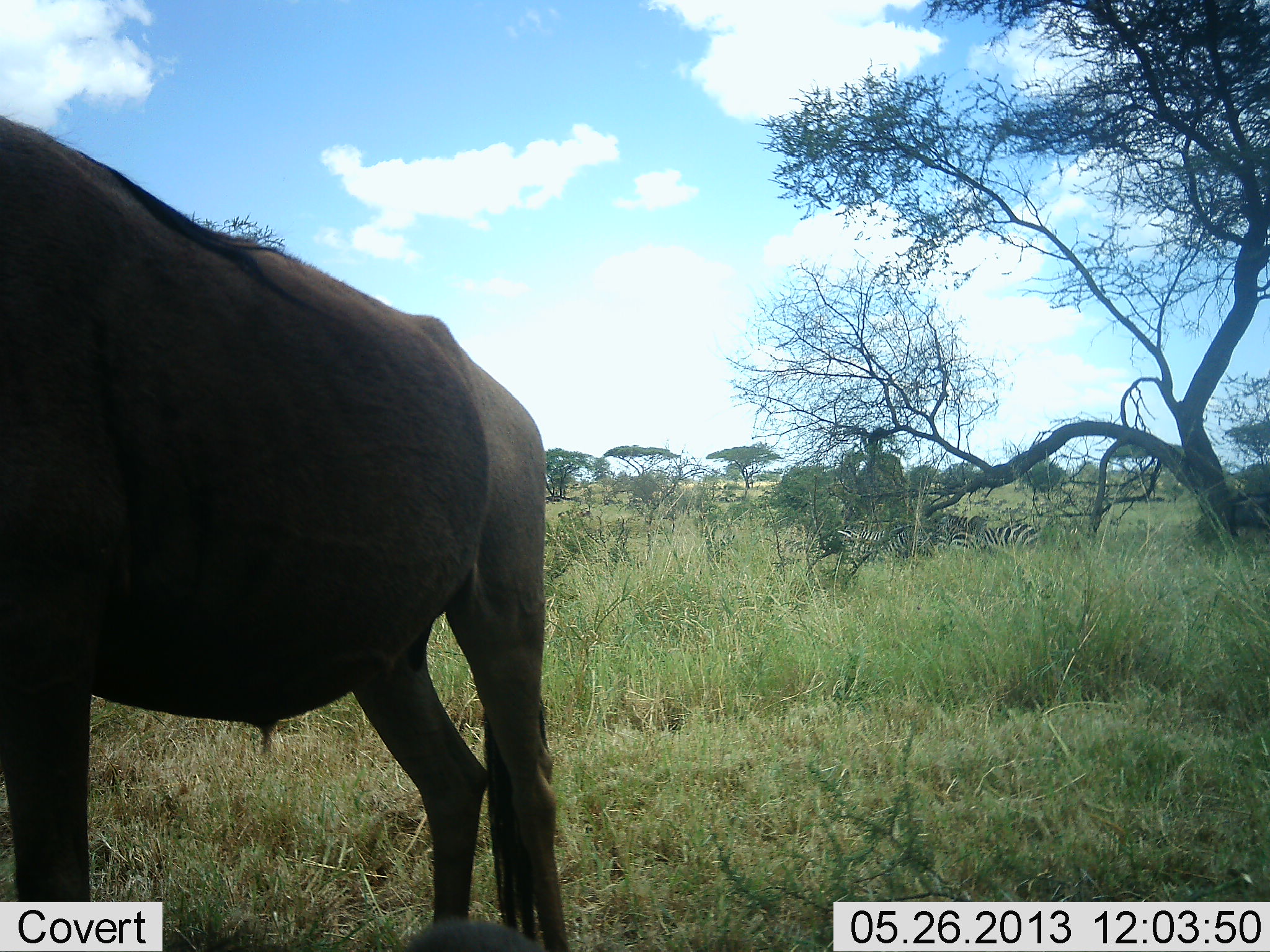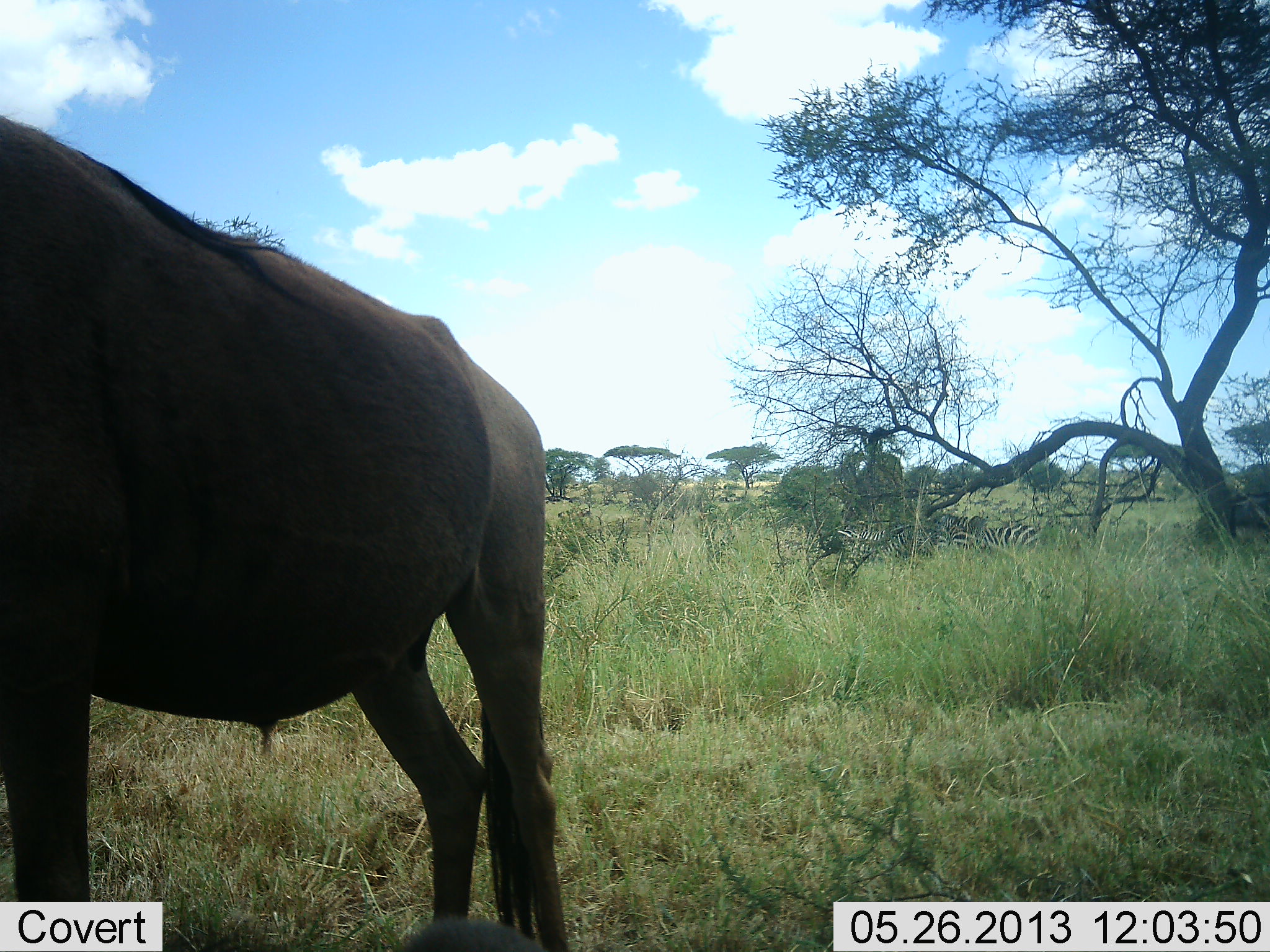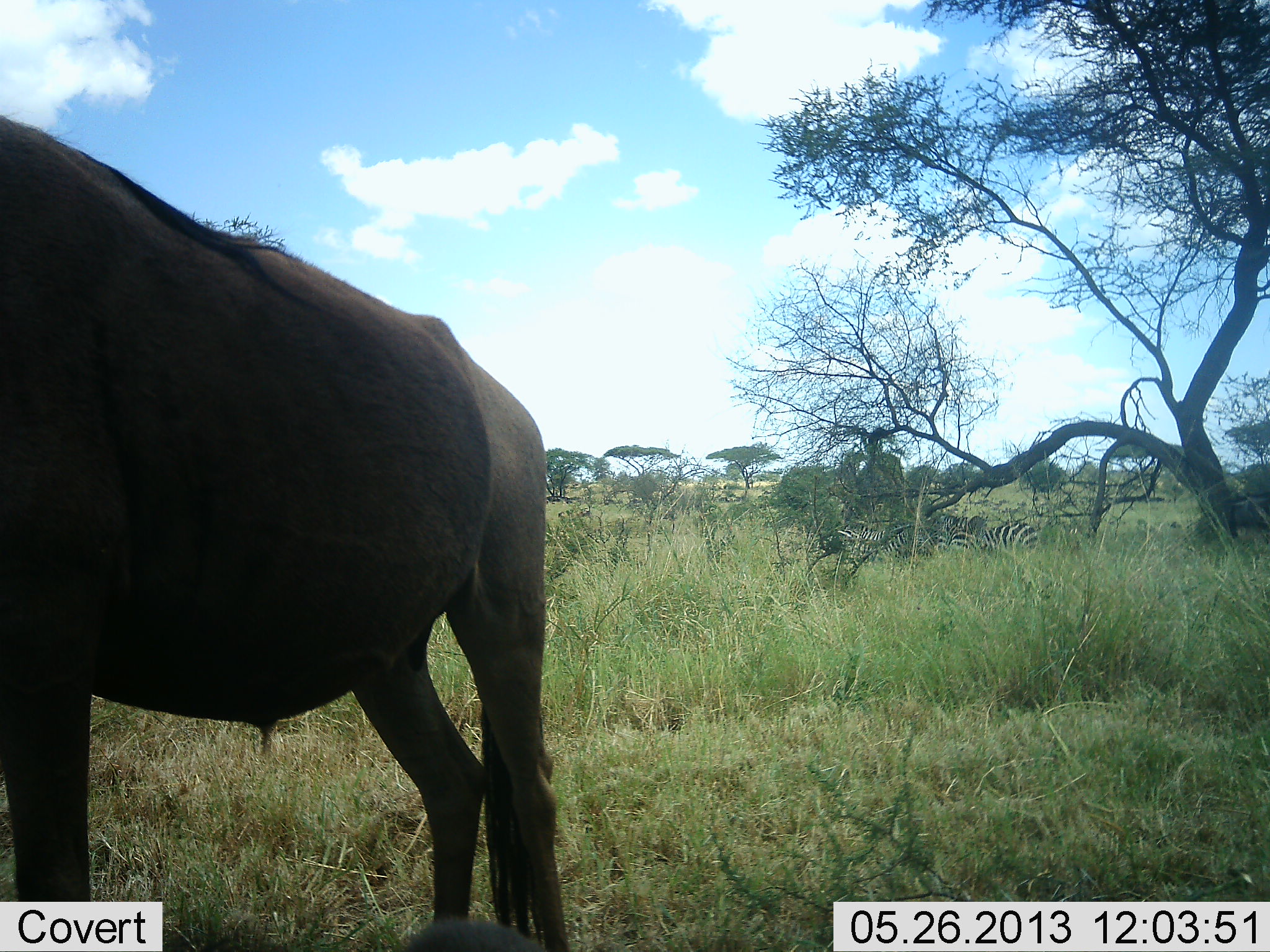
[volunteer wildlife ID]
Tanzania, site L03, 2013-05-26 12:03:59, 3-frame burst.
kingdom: Animalia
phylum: Chordata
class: Mammalia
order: Artiodactyla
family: Bovidae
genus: Connochaetes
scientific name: Connochaetes taurinus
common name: blue wildebeest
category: wildebeest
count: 1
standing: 100%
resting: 0%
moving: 0%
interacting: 0%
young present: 0%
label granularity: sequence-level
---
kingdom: Animalia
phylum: Chordata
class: Mammalia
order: Perissodactyla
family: Equidae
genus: Equus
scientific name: Equus quagga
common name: plains zebra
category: zebra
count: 2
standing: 80%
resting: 30%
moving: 0%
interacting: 0%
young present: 0%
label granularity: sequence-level